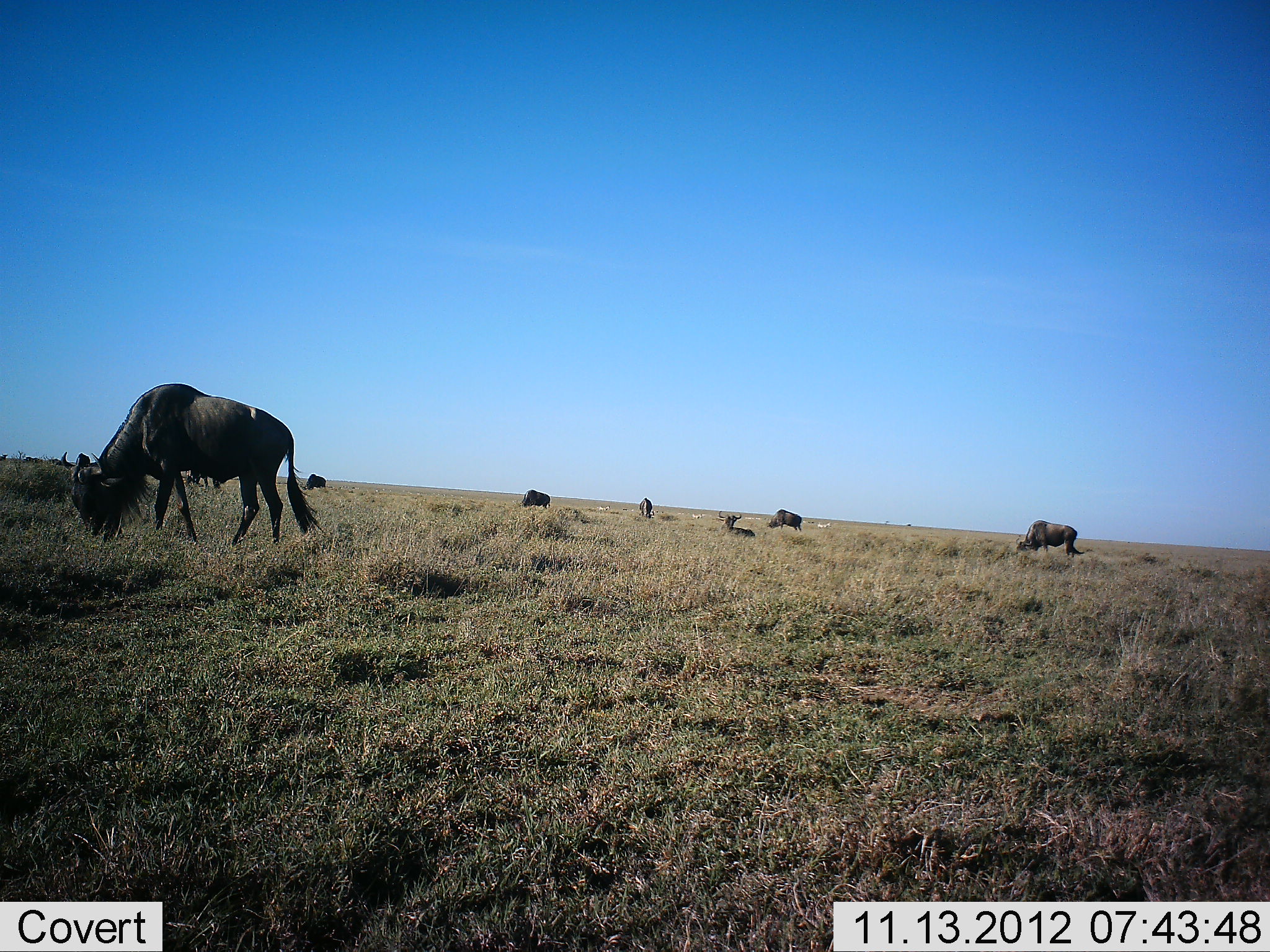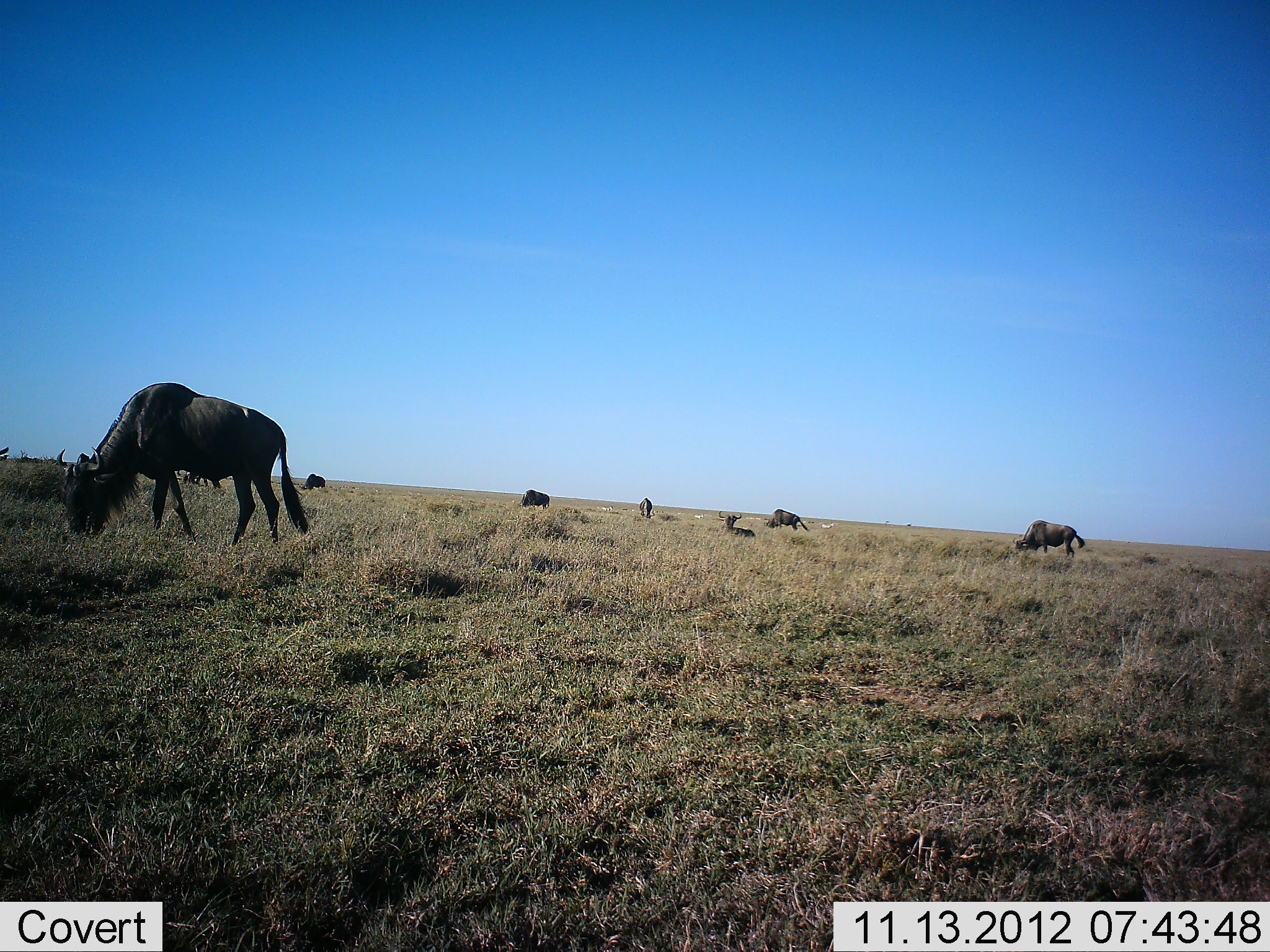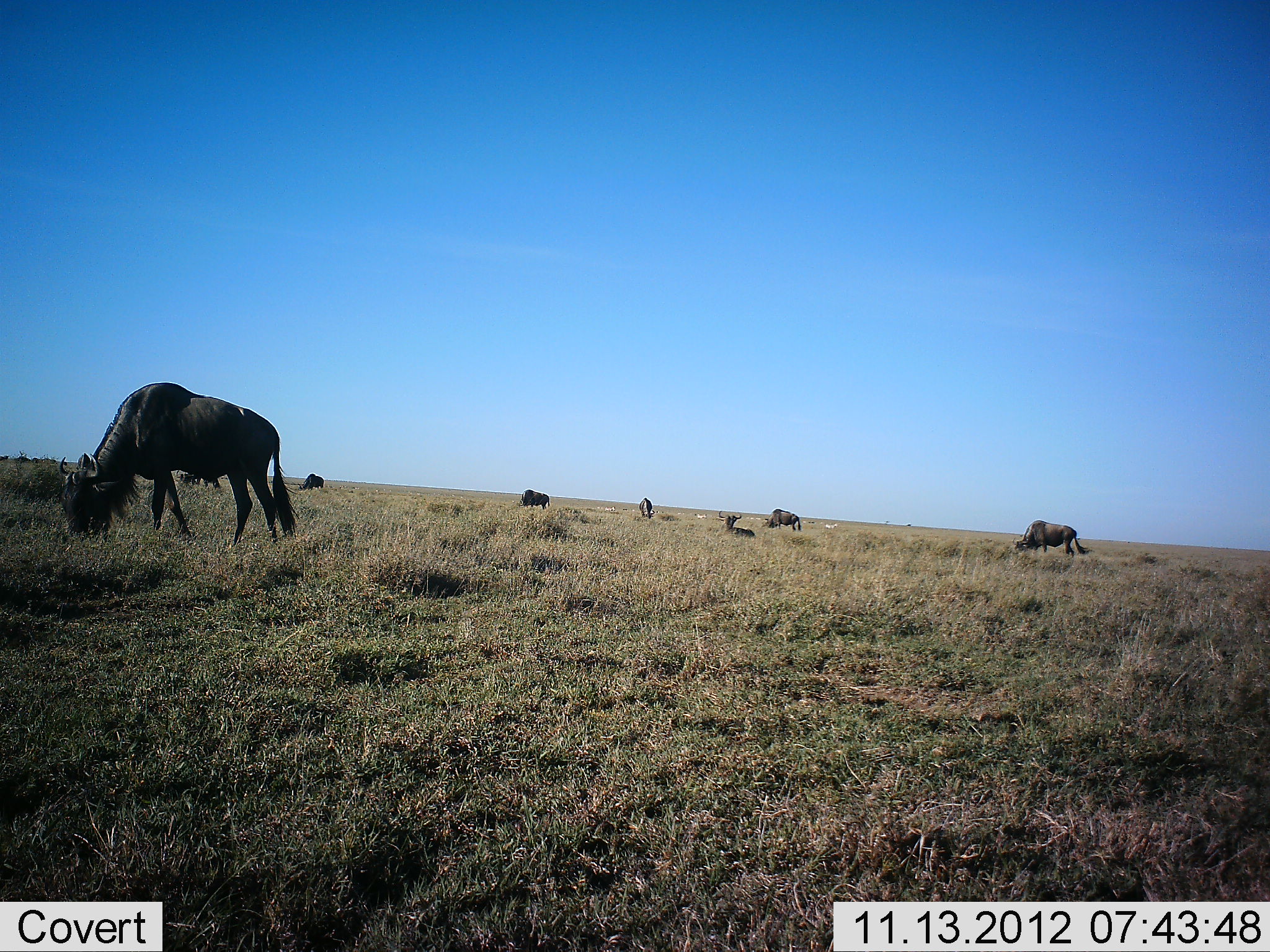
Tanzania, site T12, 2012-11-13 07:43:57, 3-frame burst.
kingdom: Animalia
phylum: Chordata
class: Mammalia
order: Artiodactyla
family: Bovidae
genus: Connochaetes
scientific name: Connochaetes taurinus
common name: blue wildebeest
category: wildebeest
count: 8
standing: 30%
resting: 60%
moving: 10%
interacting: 0%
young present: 0%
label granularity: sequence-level